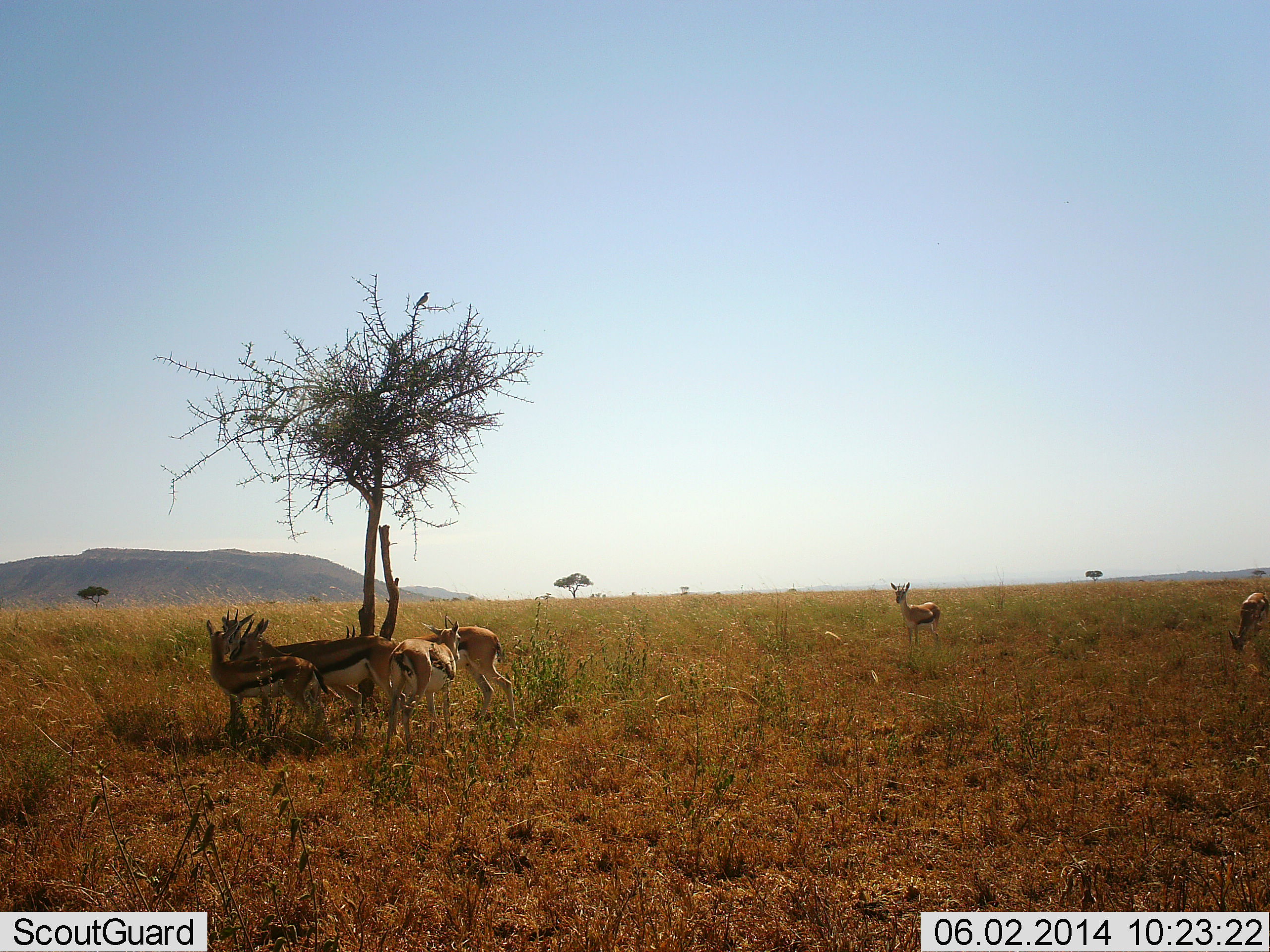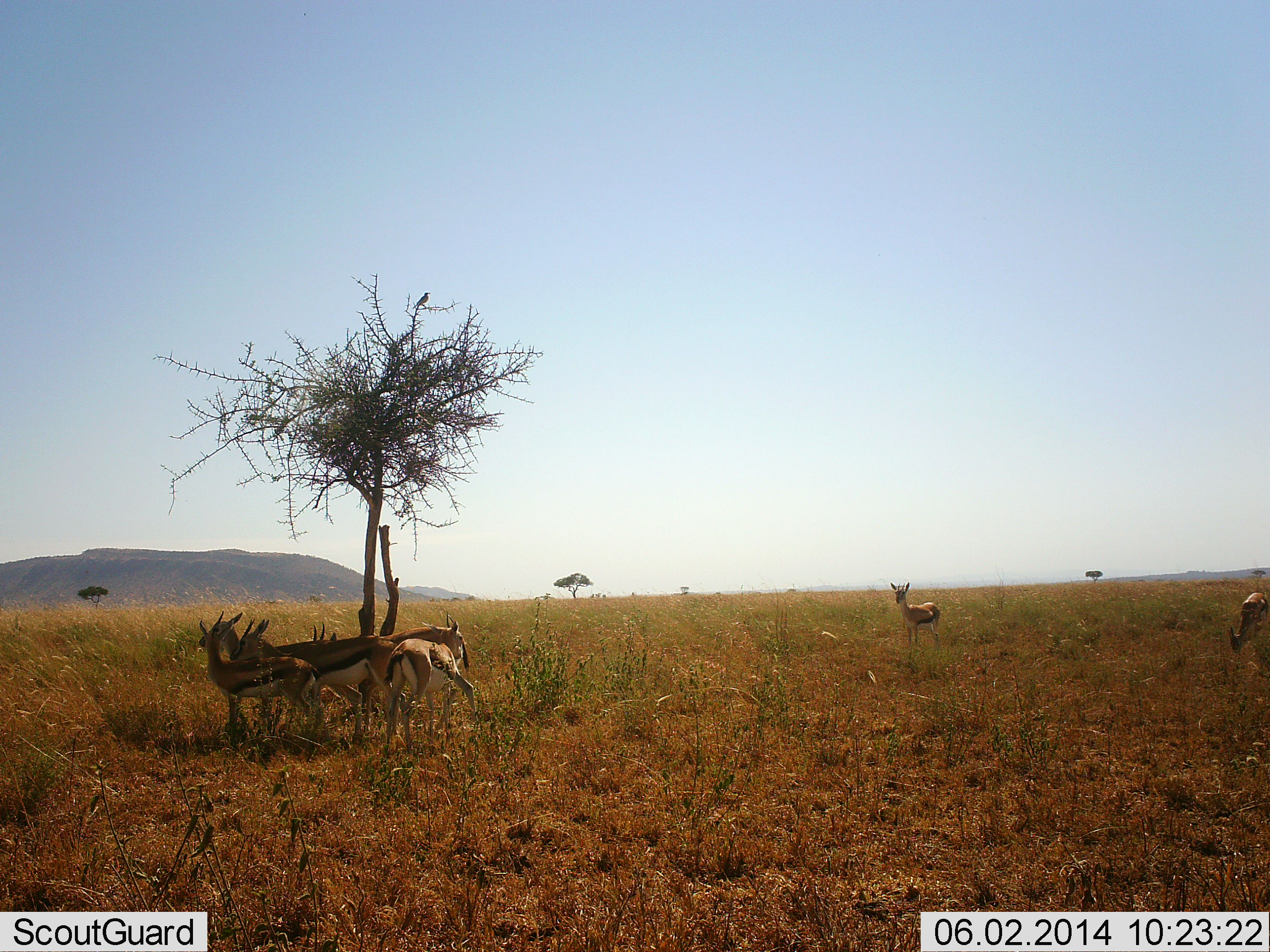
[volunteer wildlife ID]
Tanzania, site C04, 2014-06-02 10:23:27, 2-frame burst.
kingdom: Animalia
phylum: Chordata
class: Mammalia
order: Artiodactyla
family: Bovidae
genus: Eudorcas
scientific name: Eudorcas thomsonii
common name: thomson's gazelle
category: gazellethomsons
Gazellethomsons (thomson's gazelle) (Eudorcas thomsonii), count 7. Behavior (volunteer vote fractions): standing 80%, resting 20%, moving 30%, interacting 10%. Young present (vote fraction): 0%. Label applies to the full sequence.